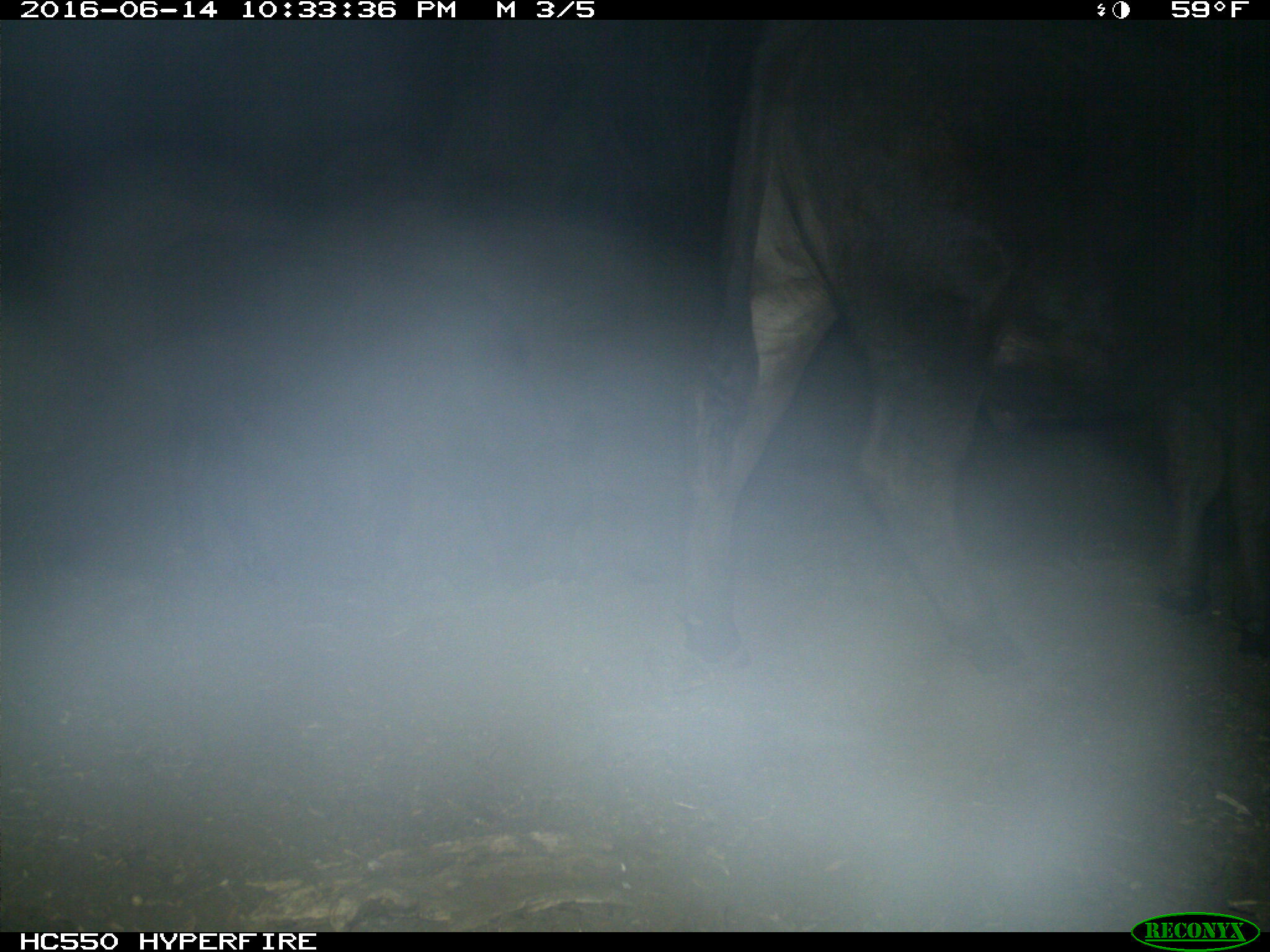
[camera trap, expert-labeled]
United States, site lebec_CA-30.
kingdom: Animalia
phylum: Chordata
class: Mammalia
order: Artiodactyla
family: Bovidae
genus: Bos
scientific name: Bos taurus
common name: domestic cow